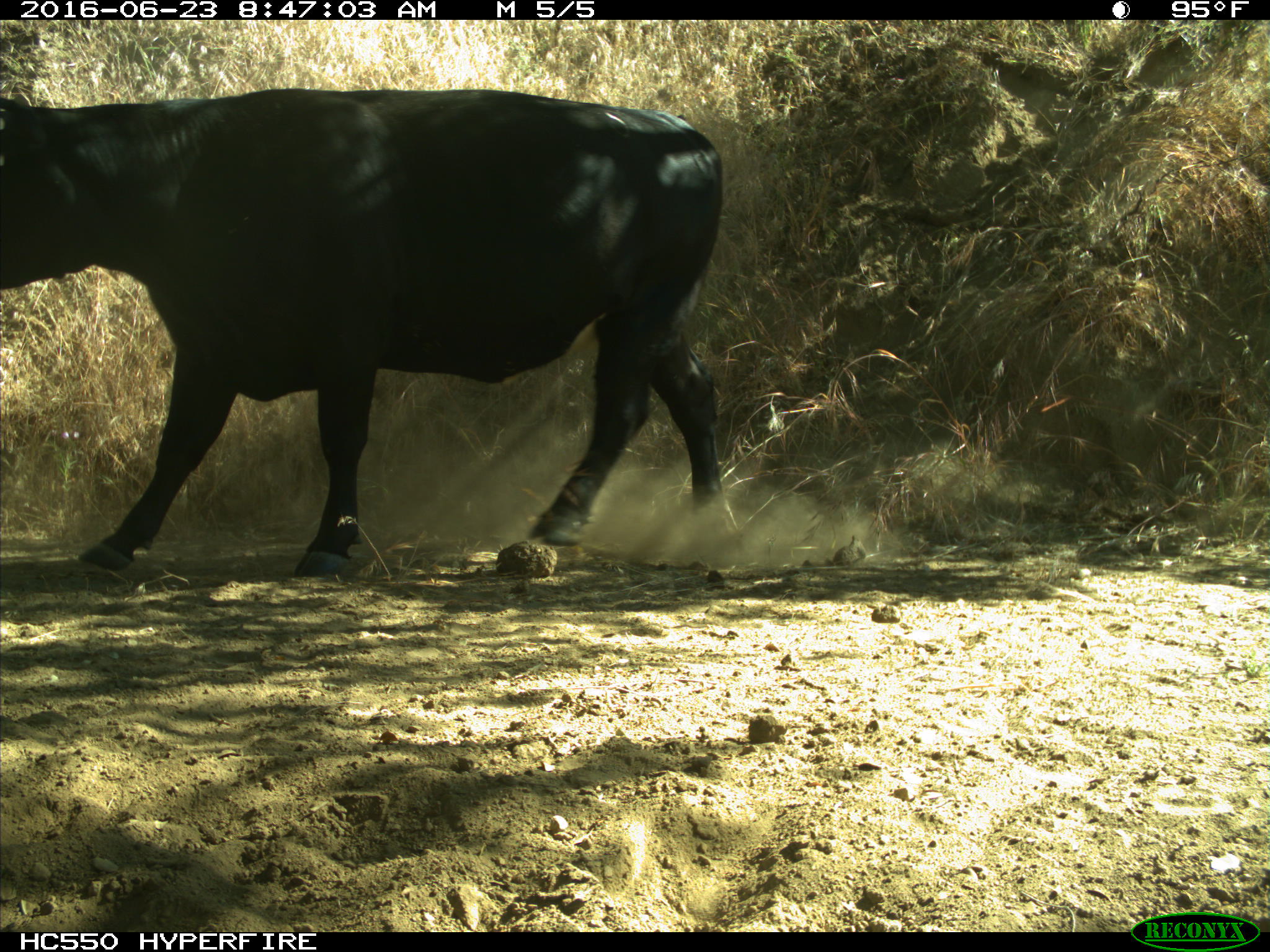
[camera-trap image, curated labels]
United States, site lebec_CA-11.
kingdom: Animalia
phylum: Chordata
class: Mammalia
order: Artiodactyla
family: Bovidae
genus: Bos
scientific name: Bos taurus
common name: domestic cow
Bos taurus (domestic cow).